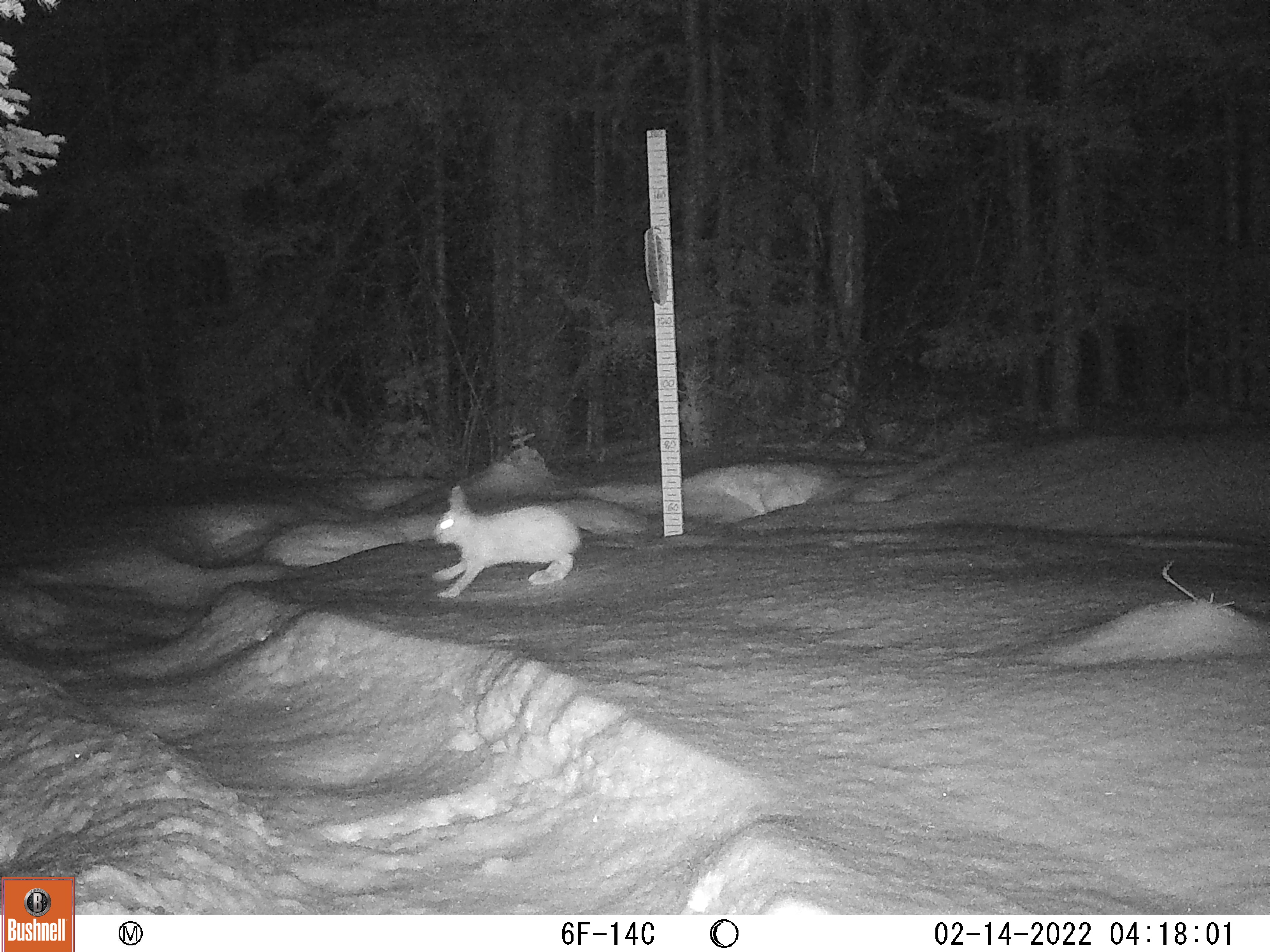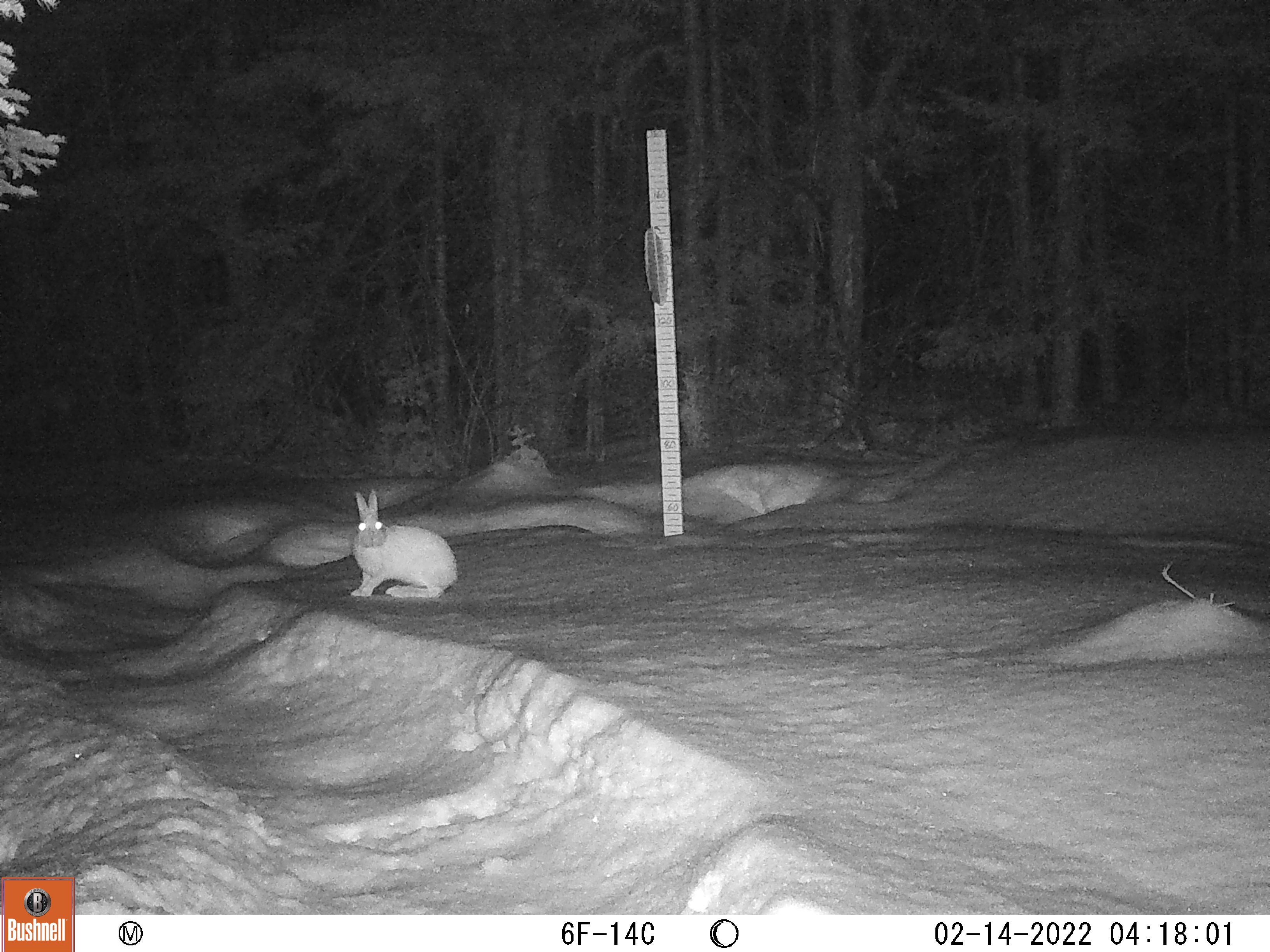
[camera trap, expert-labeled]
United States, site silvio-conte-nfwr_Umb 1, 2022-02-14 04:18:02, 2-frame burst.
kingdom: Animalia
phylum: Chordata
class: Mammalia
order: Lagomorpha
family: Leporidae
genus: Lepus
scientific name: Lepus americanus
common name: snowshoe hare